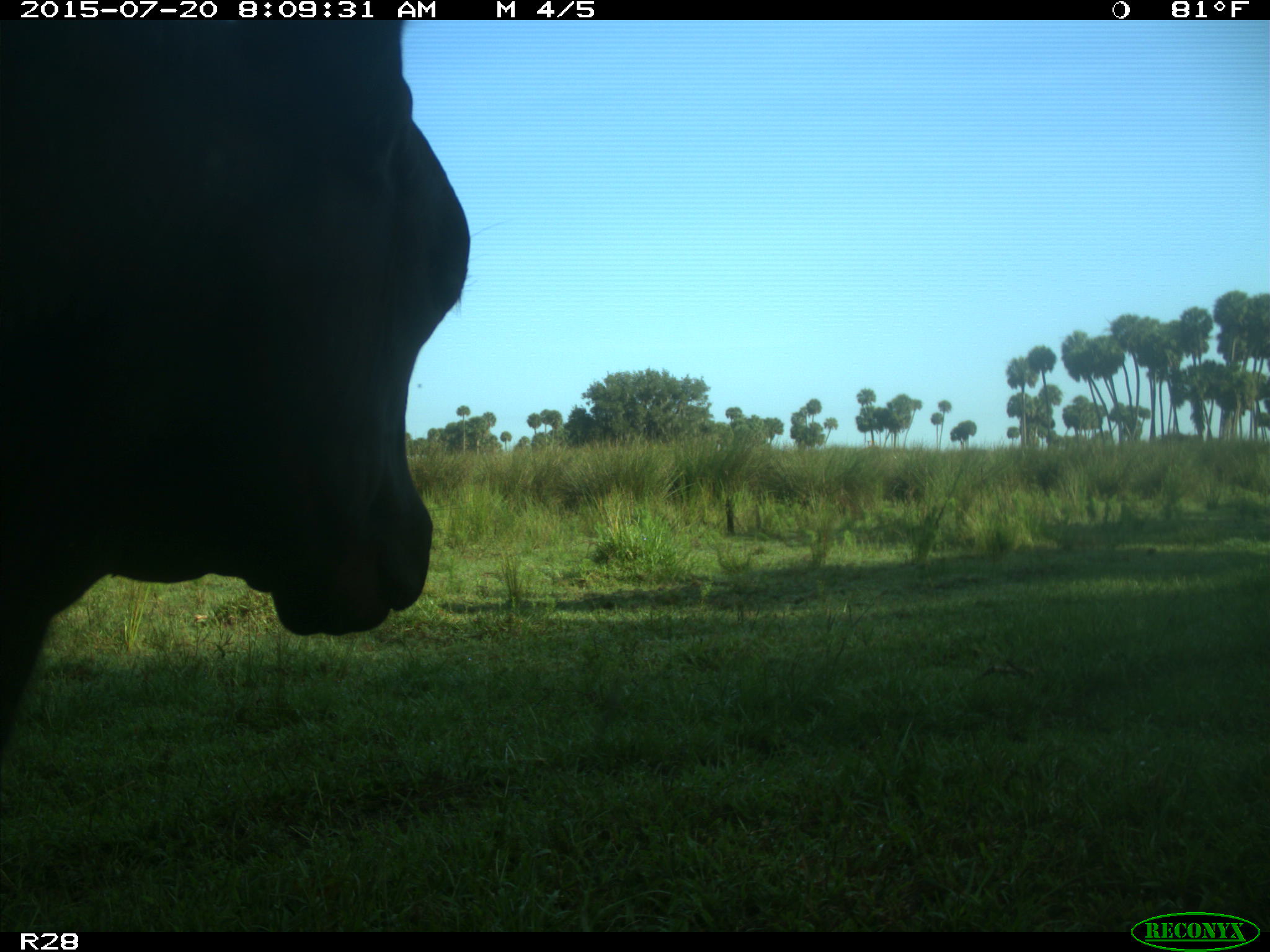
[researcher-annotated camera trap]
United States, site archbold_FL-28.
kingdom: Animalia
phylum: Chordata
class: Mammalia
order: Artiodactyla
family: Bovidae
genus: Bos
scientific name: Bos taurus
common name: domestic cow